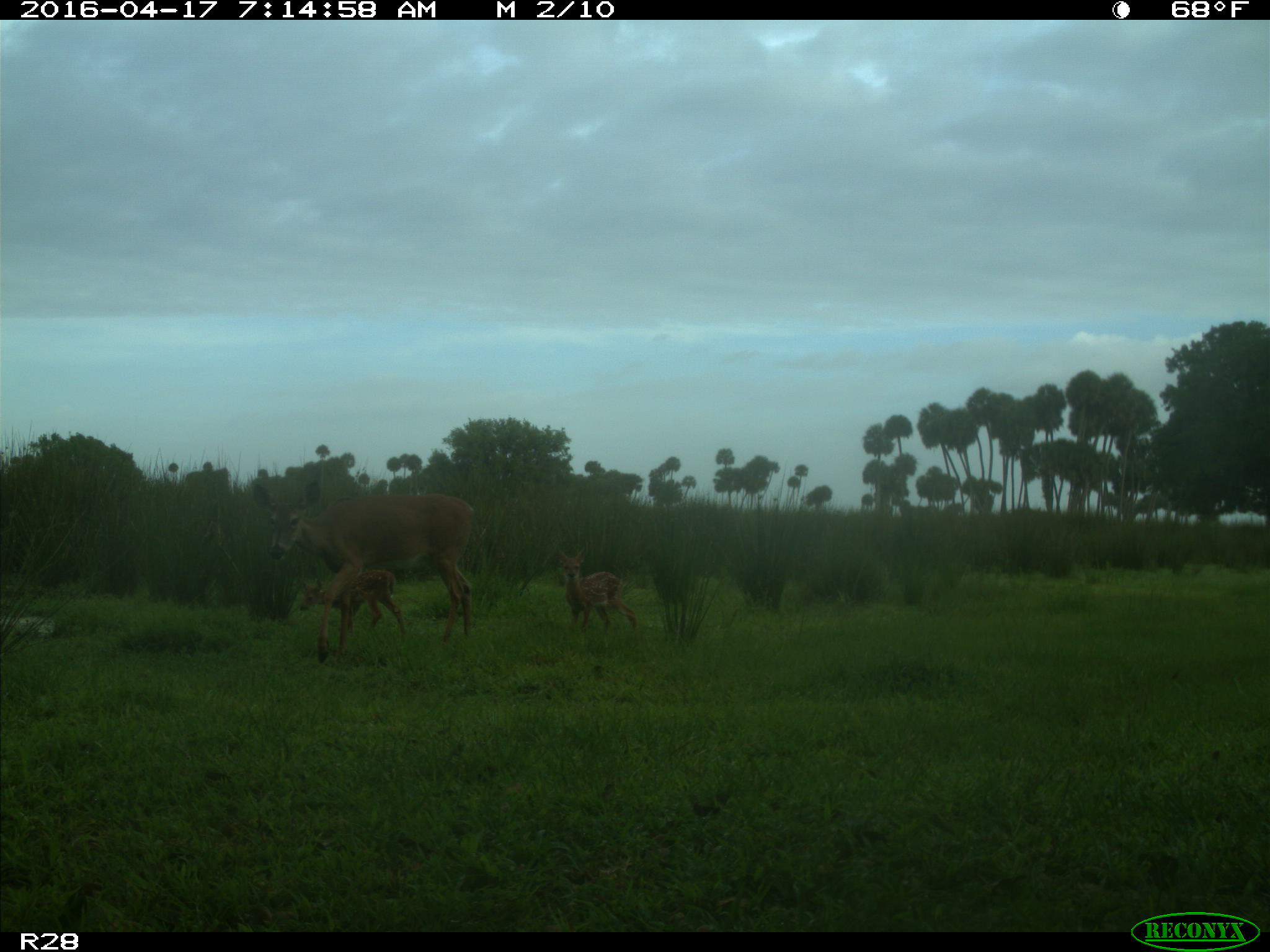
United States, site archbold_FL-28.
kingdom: Animalia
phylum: Chordata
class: Mammalia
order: Artiodactyla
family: Cervidae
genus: Odocoileus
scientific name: Odocoileus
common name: deer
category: unidentified deer